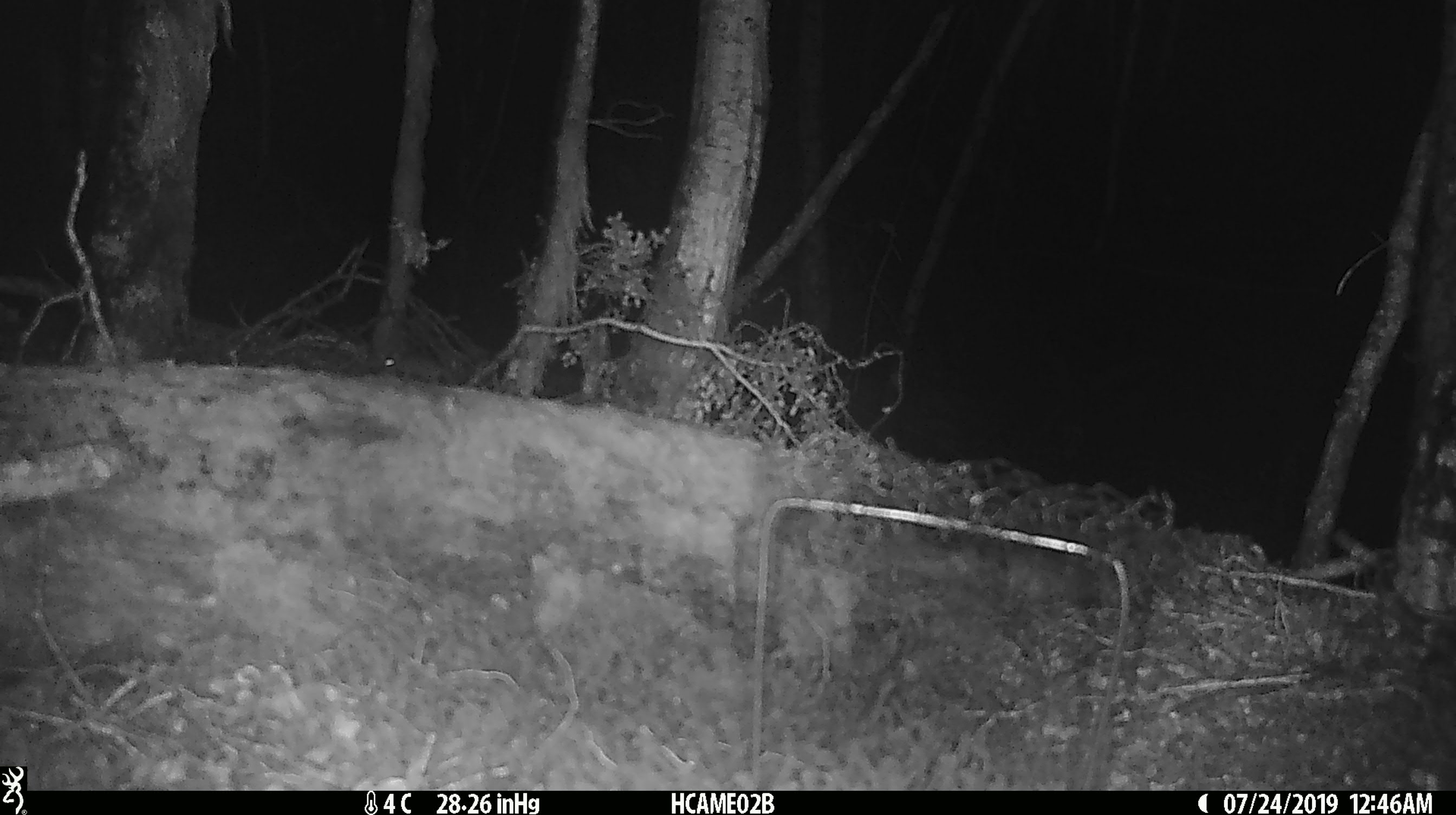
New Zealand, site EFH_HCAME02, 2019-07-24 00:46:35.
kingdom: Animalia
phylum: Chordata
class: Mammalia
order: Rodentia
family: Muridae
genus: Mus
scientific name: Mus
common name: mouse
Mouse (Mus).